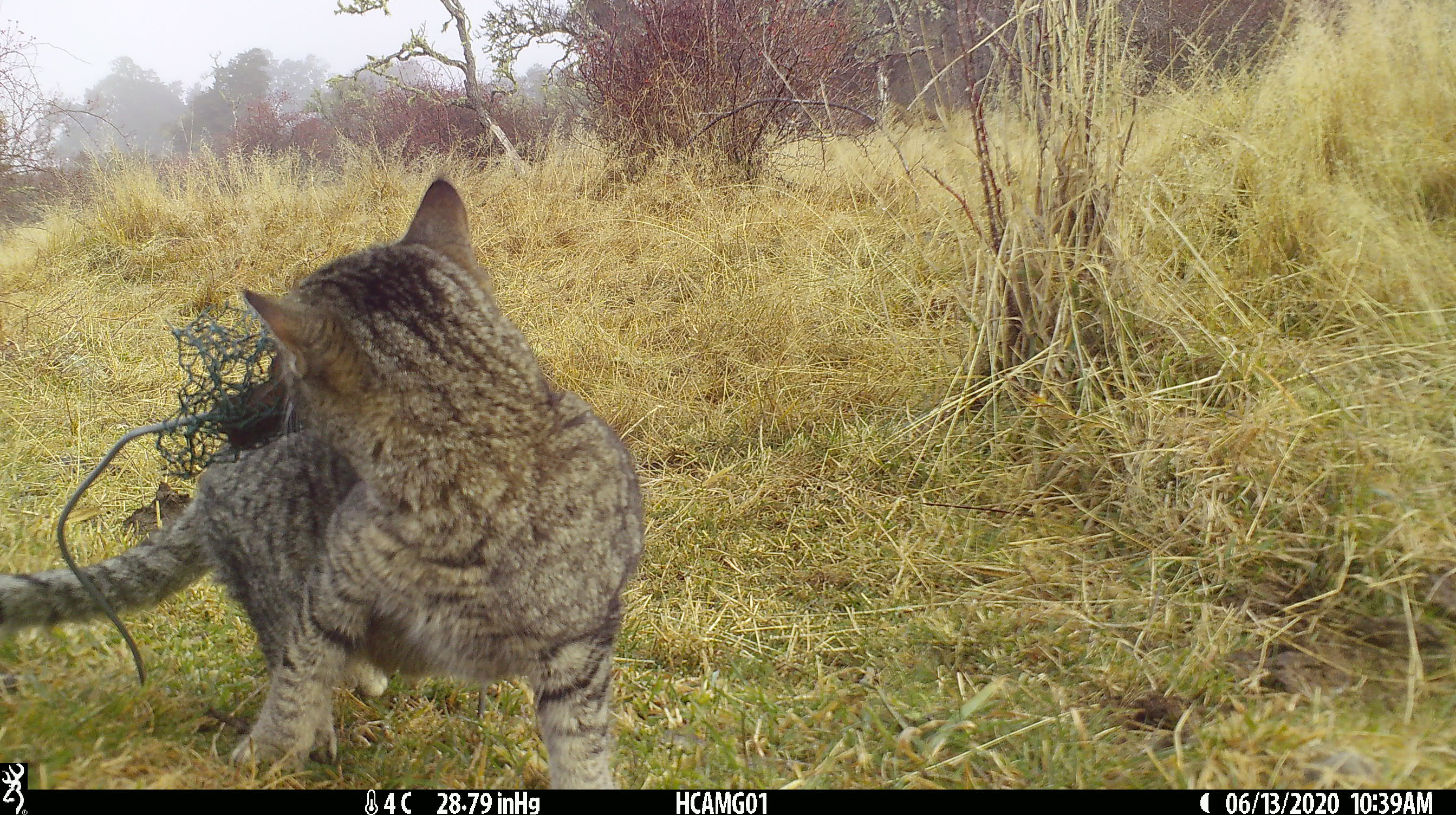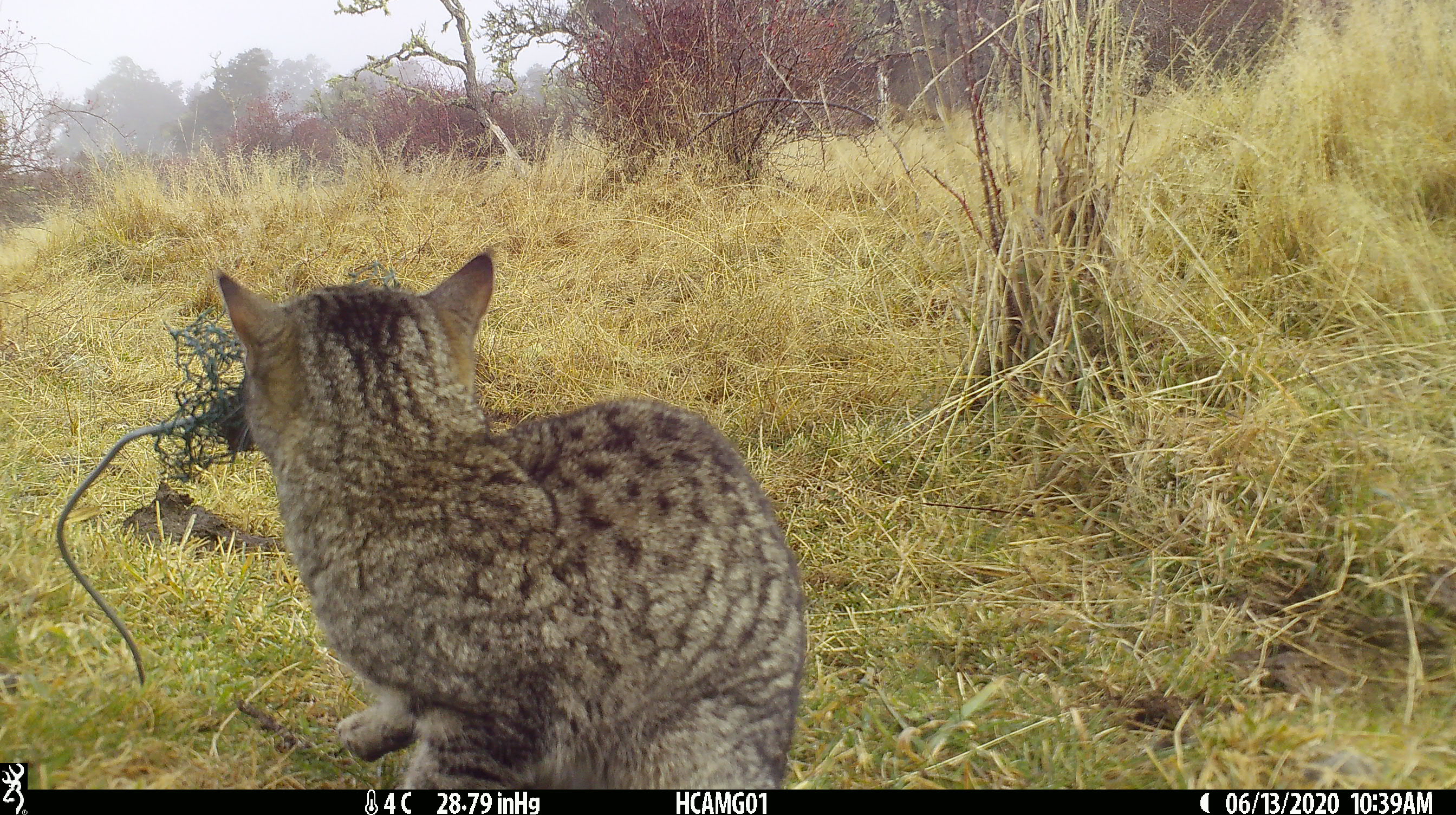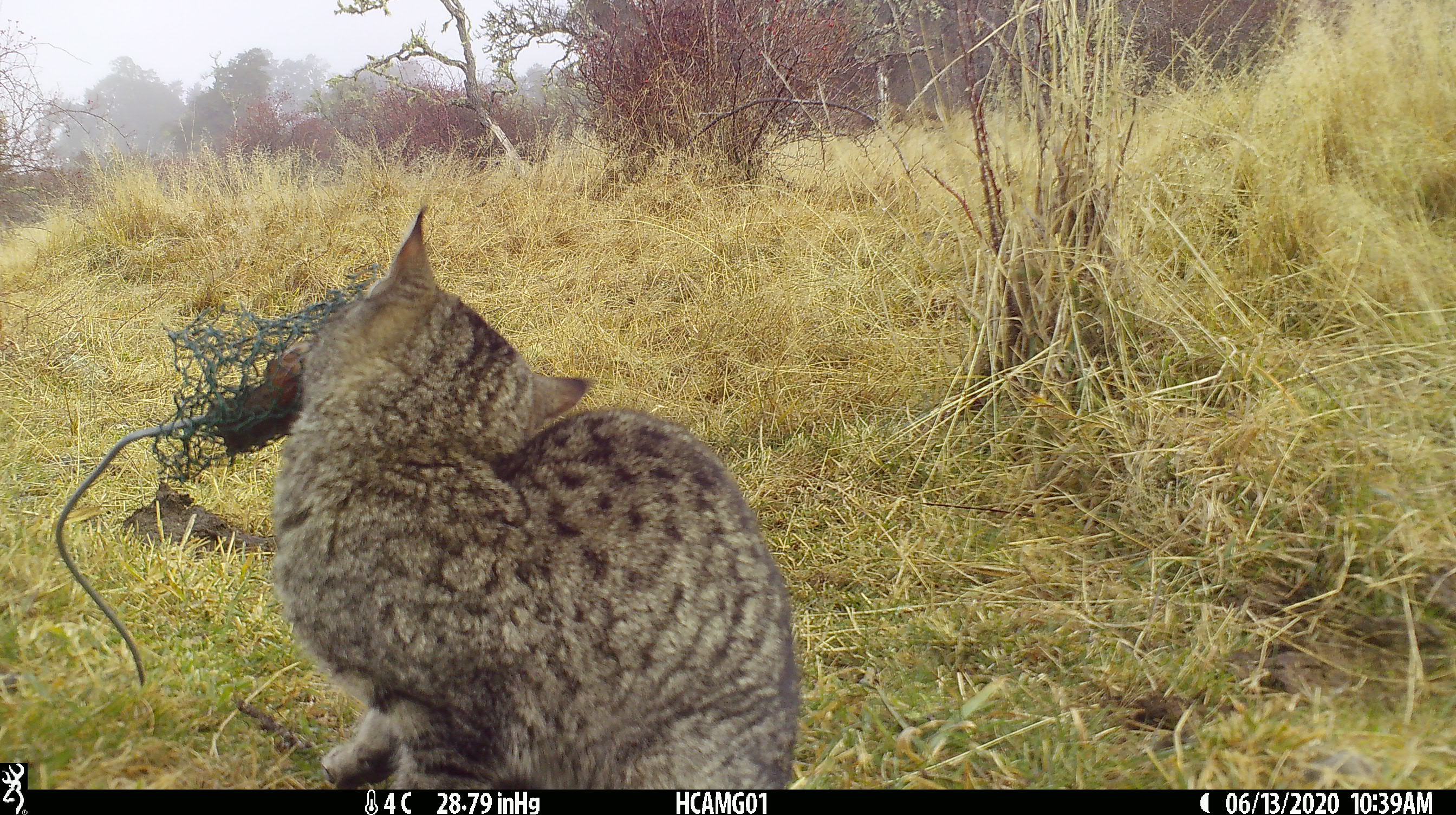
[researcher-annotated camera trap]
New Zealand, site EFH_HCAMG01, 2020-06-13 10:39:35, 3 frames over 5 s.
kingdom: Animalia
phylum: Chordata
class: Mammalia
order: Carnivora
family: Felidae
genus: Felis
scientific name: Felis catus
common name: domestic cat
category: cat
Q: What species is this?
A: Cat (domestic cat) (Felis catus).